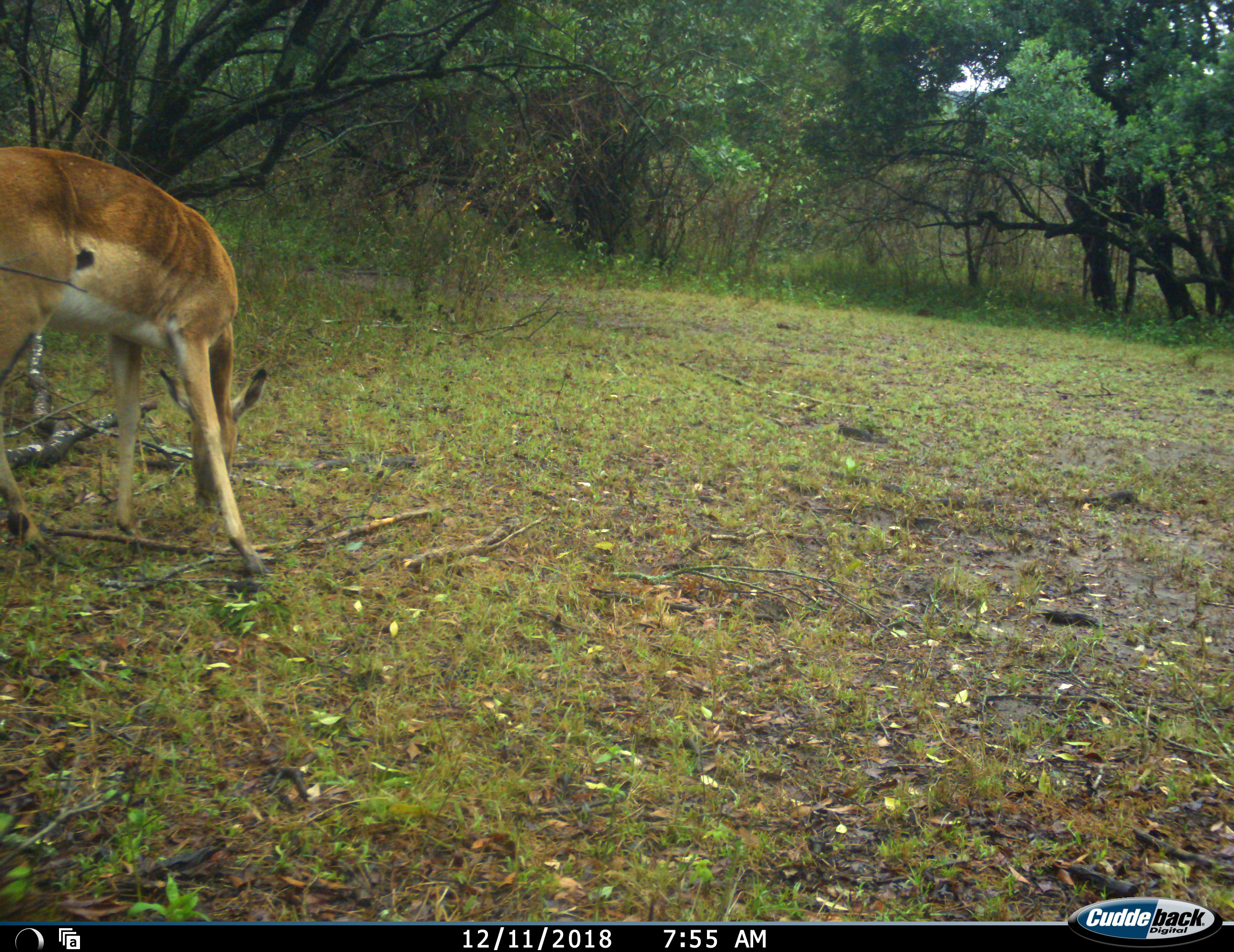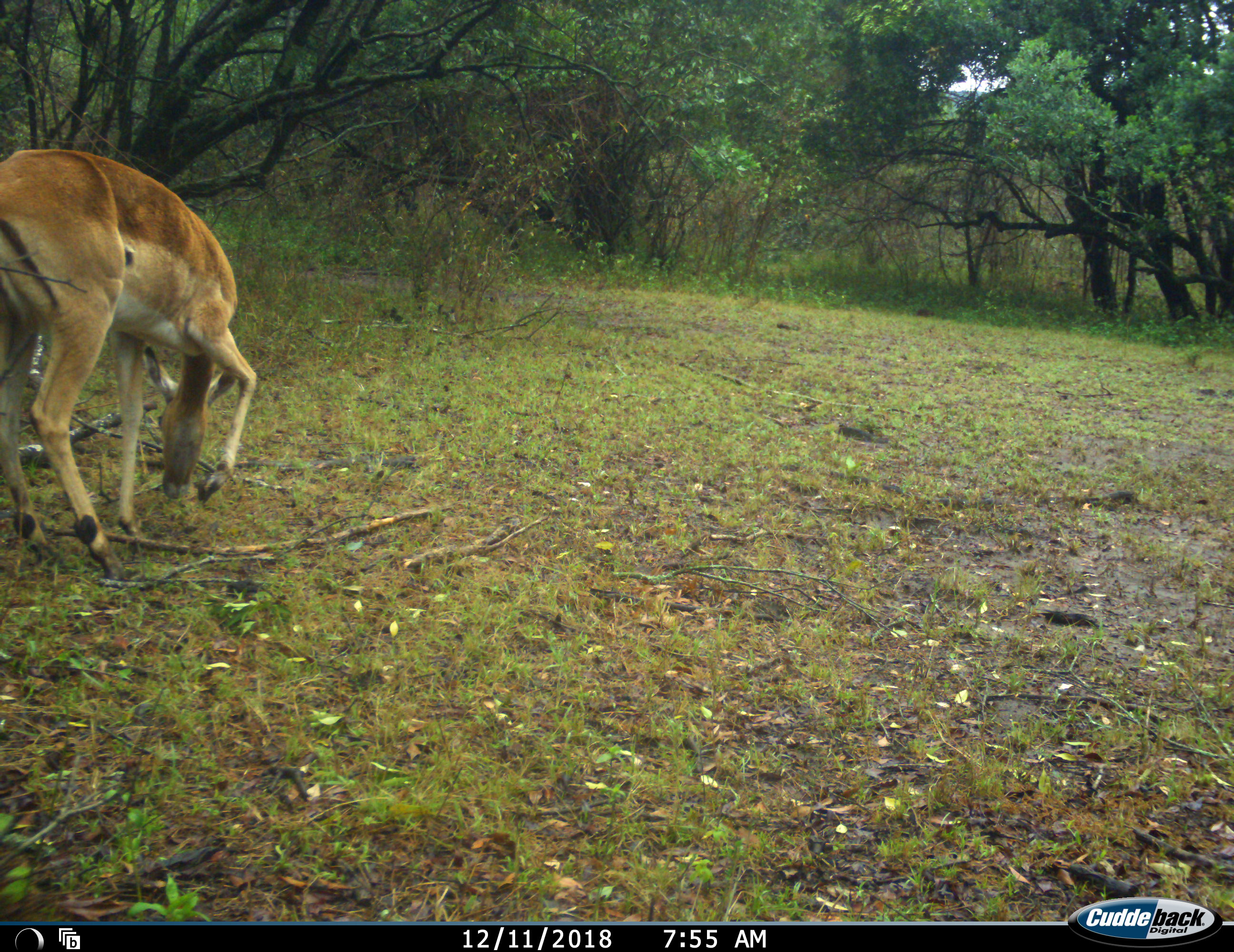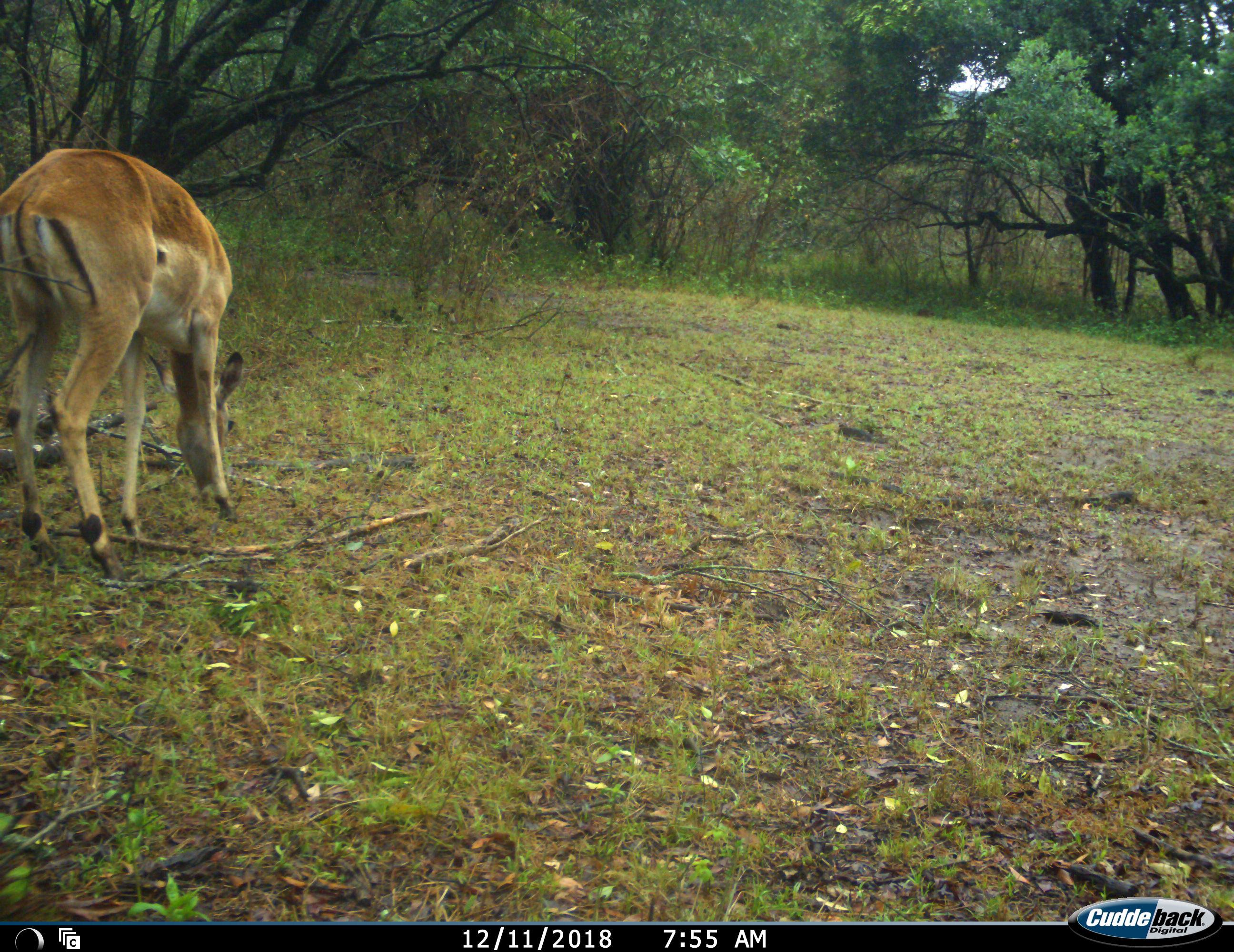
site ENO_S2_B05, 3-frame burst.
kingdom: Animalia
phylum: Chordata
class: Mammalia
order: Artiodactyla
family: Bovidae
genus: Aepyceros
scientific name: Aepyceros melampus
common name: impala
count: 1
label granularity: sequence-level